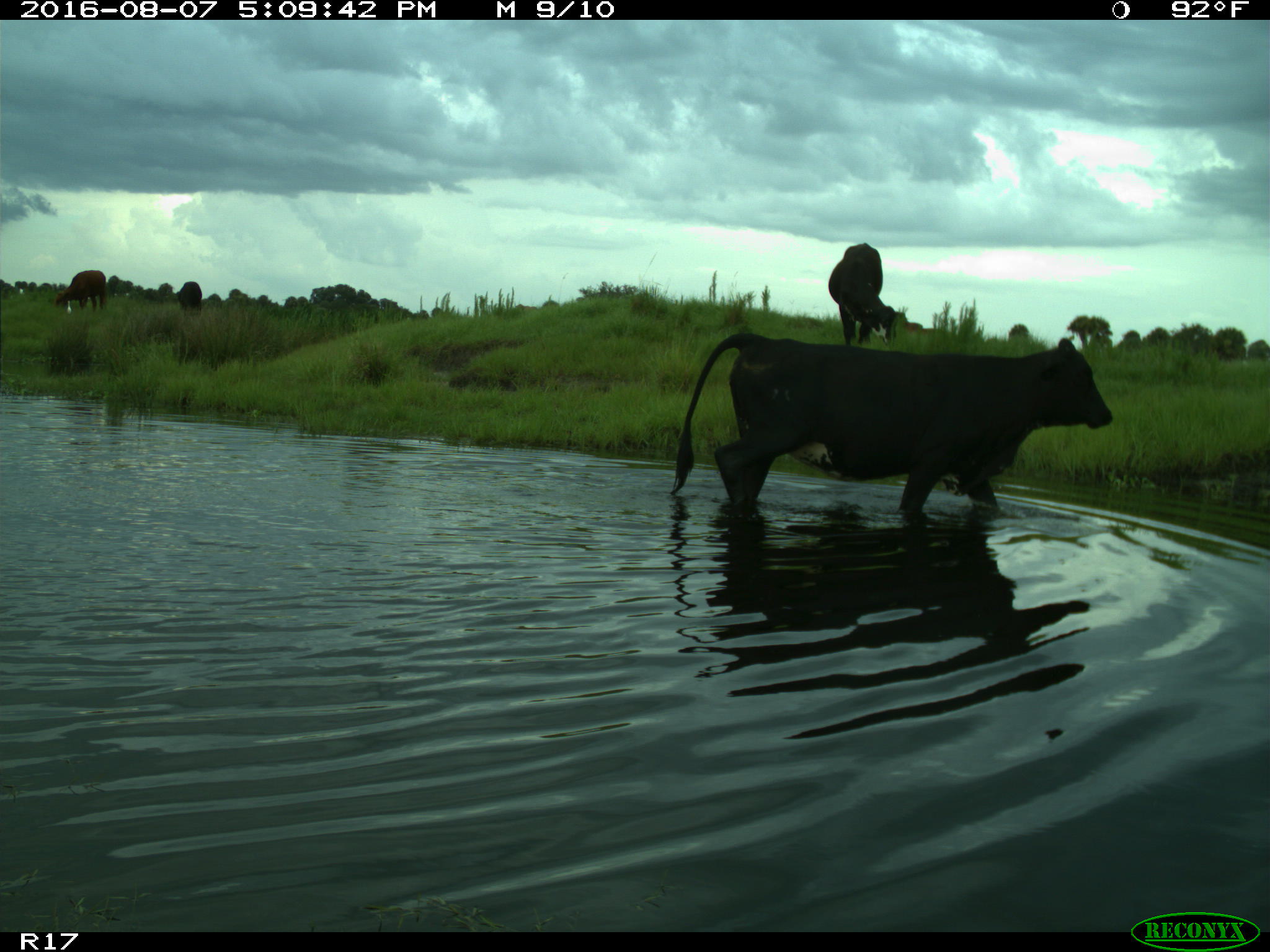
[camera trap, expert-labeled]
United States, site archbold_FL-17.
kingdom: Animalia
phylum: Chordata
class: Mammalia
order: Artiodactyla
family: Bovidae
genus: Bos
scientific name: Bos taurus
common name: domestic cow